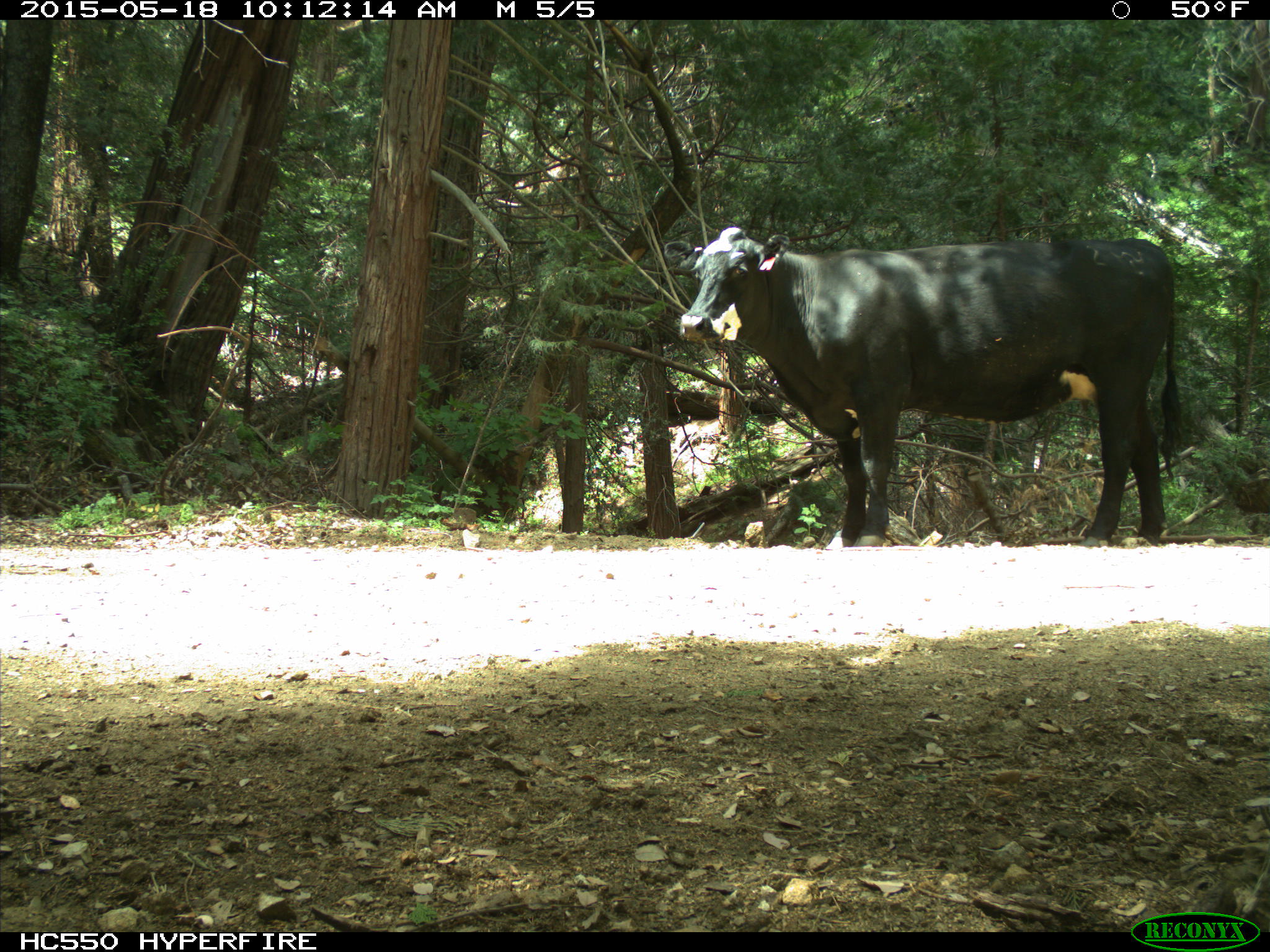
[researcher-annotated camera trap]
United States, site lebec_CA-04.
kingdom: Animalia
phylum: Chordata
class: Mammalia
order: Artiodactyla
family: Bovidae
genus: Bos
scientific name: Bos taurus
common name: domestic cow